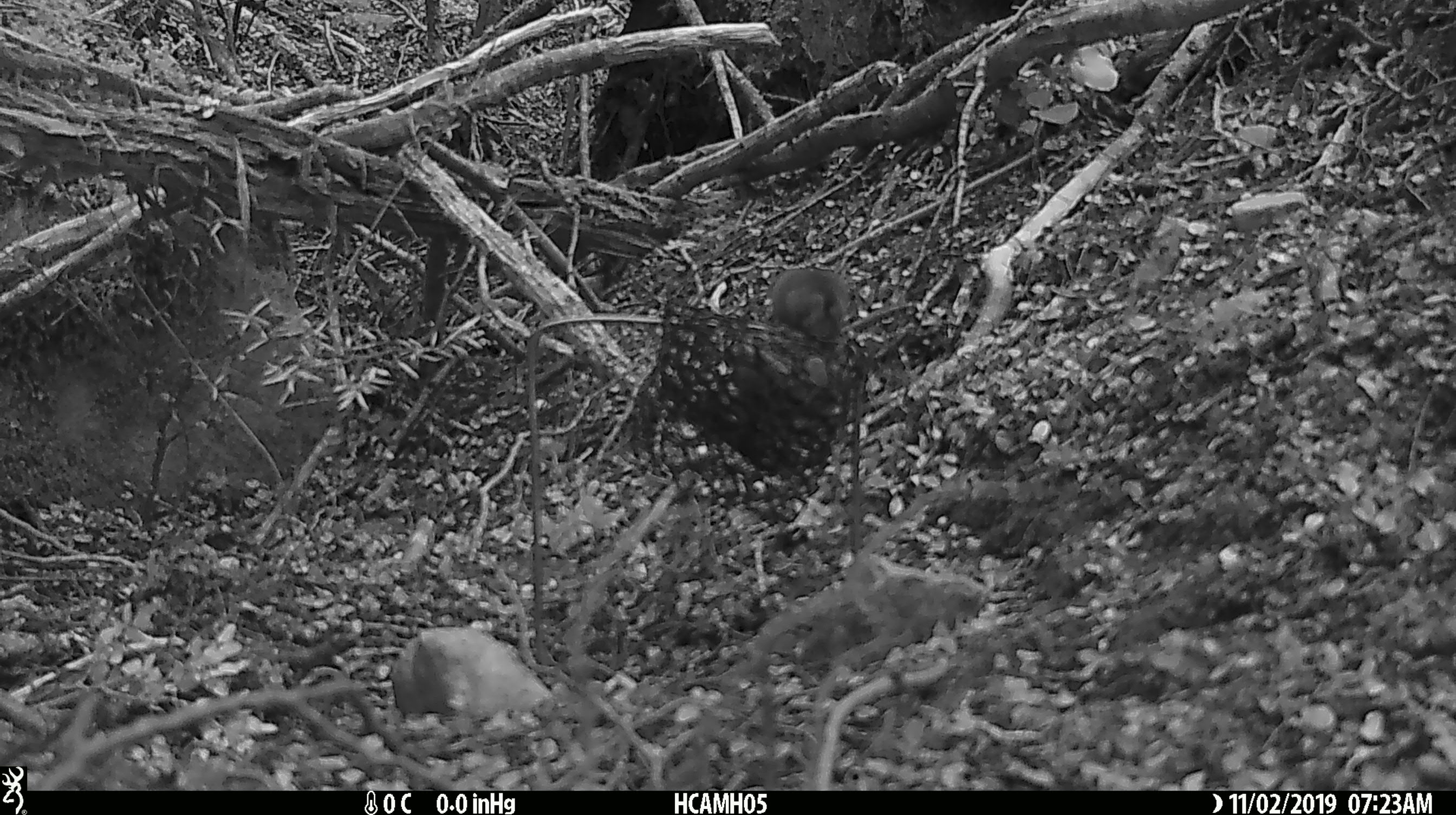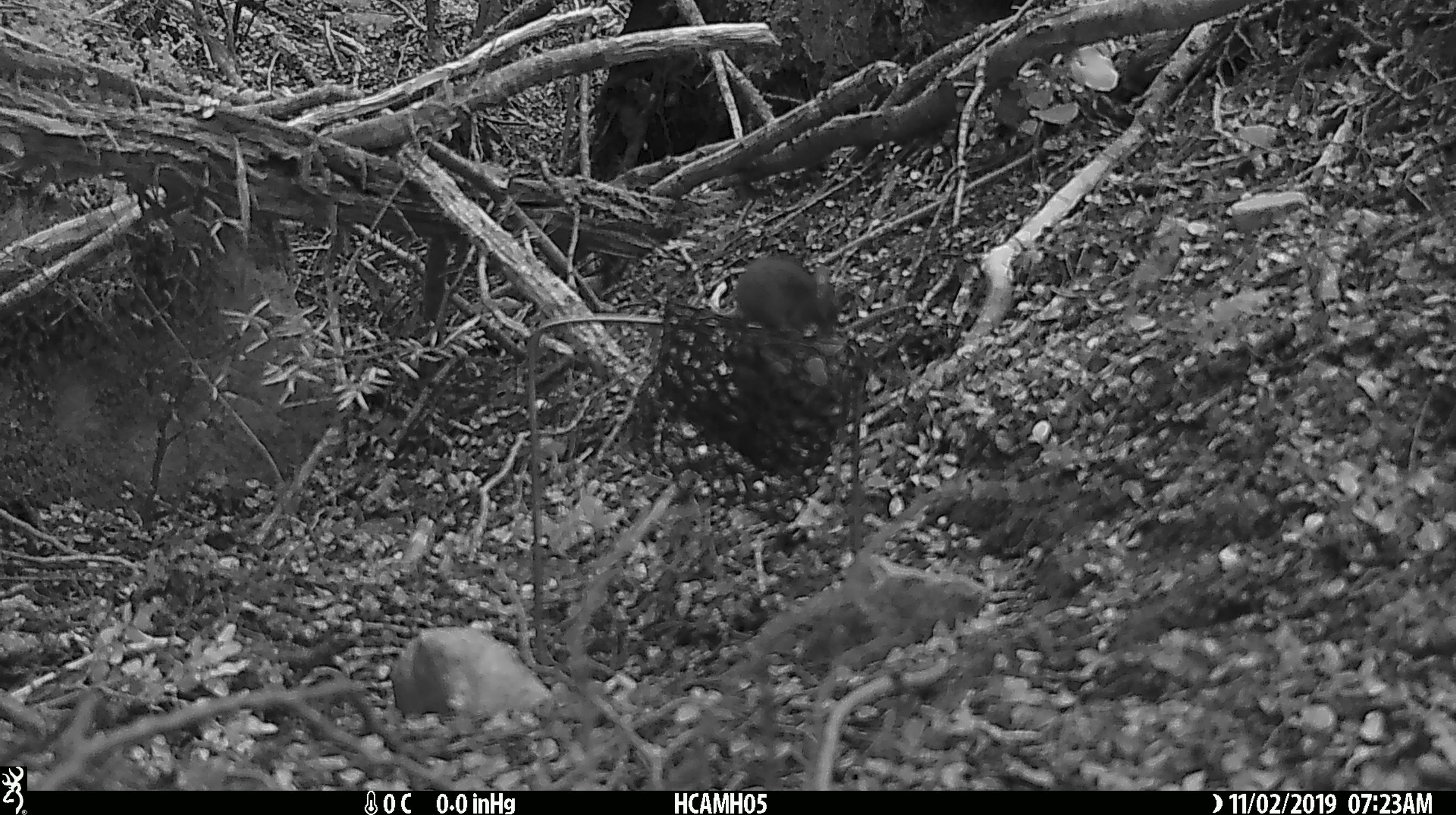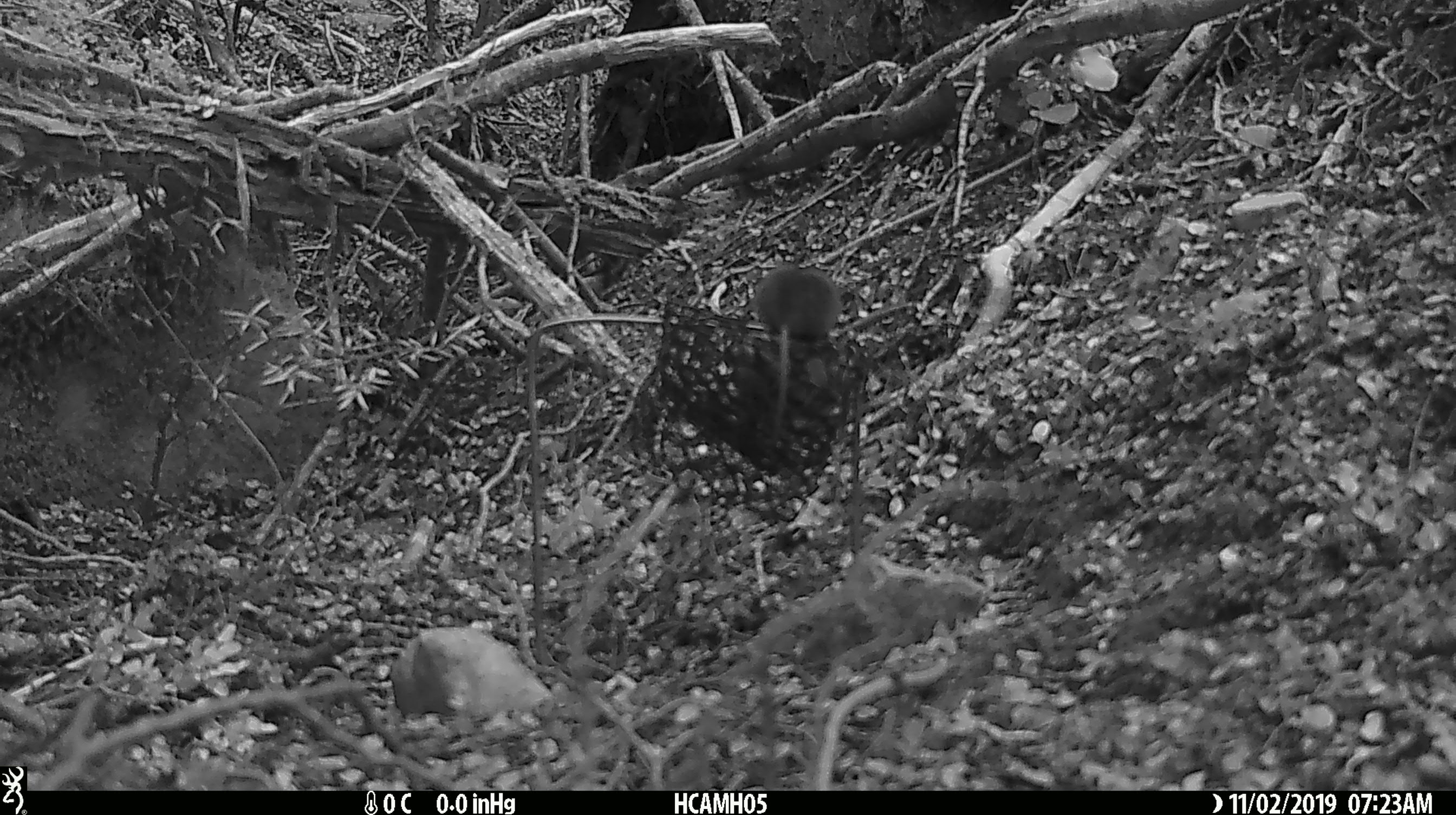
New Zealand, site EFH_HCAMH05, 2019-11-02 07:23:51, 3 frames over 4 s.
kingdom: Animalia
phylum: Chordata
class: Mammalia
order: Rodentia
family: Muridae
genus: Mus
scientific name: Mus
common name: mouse